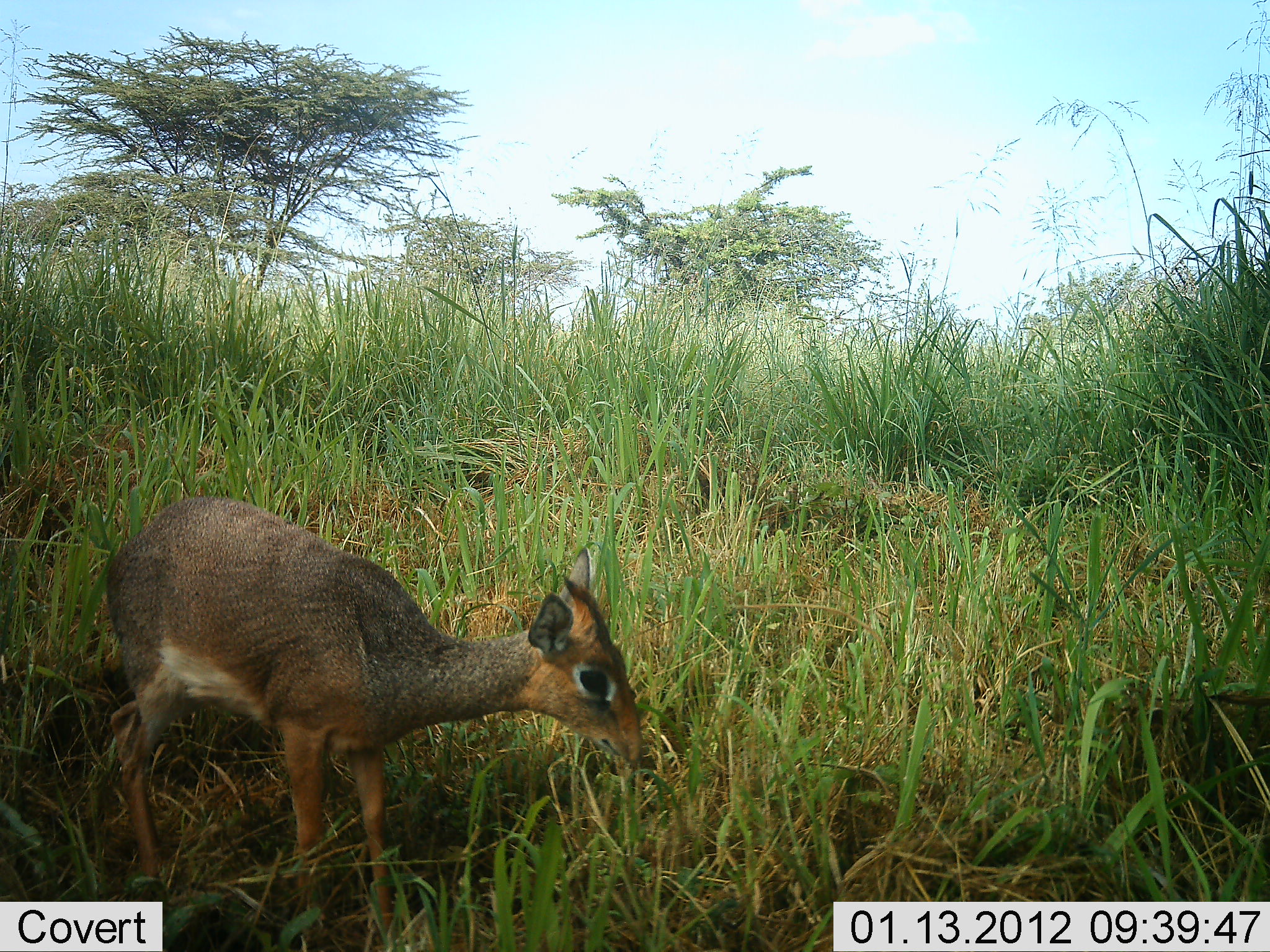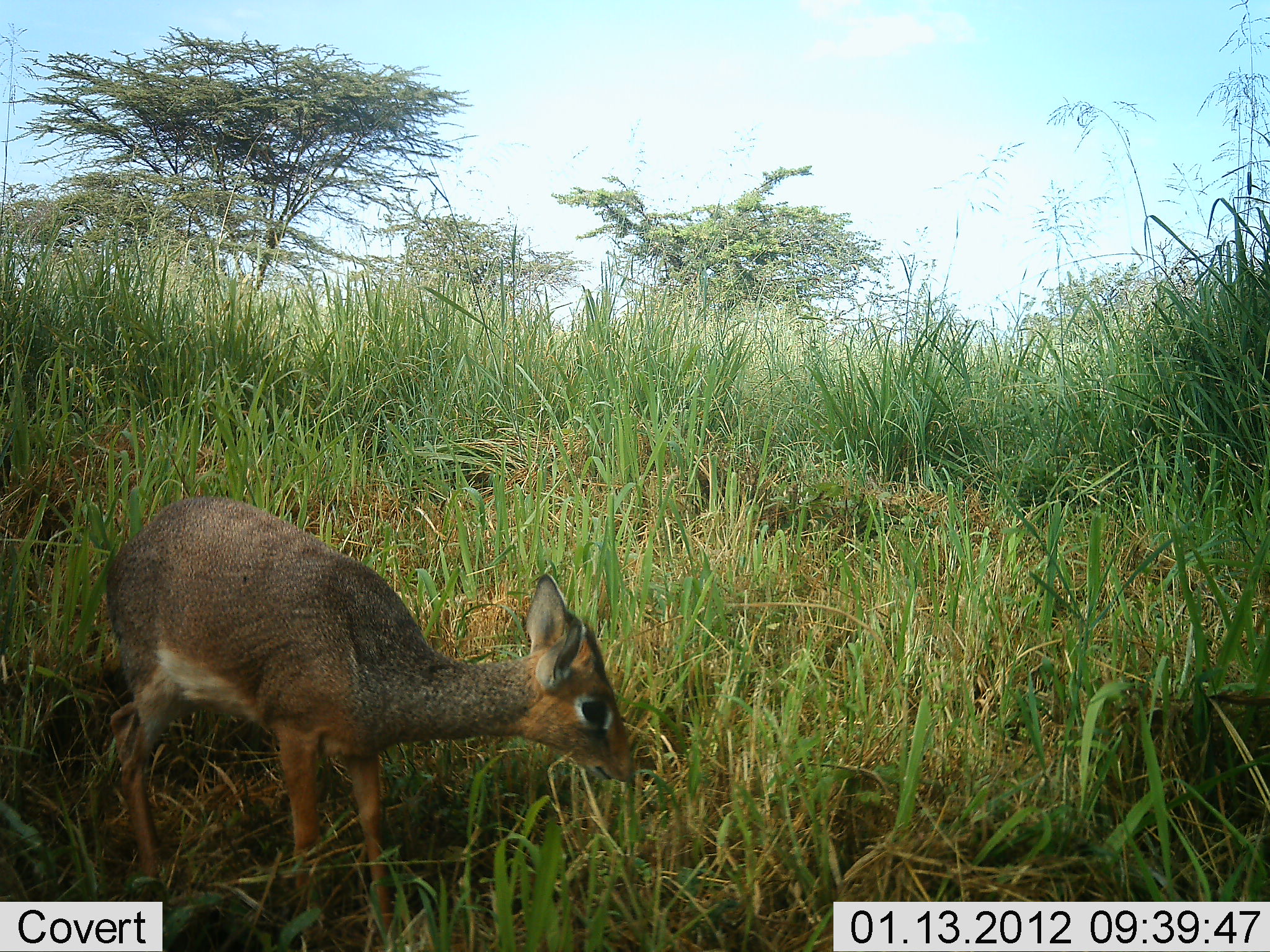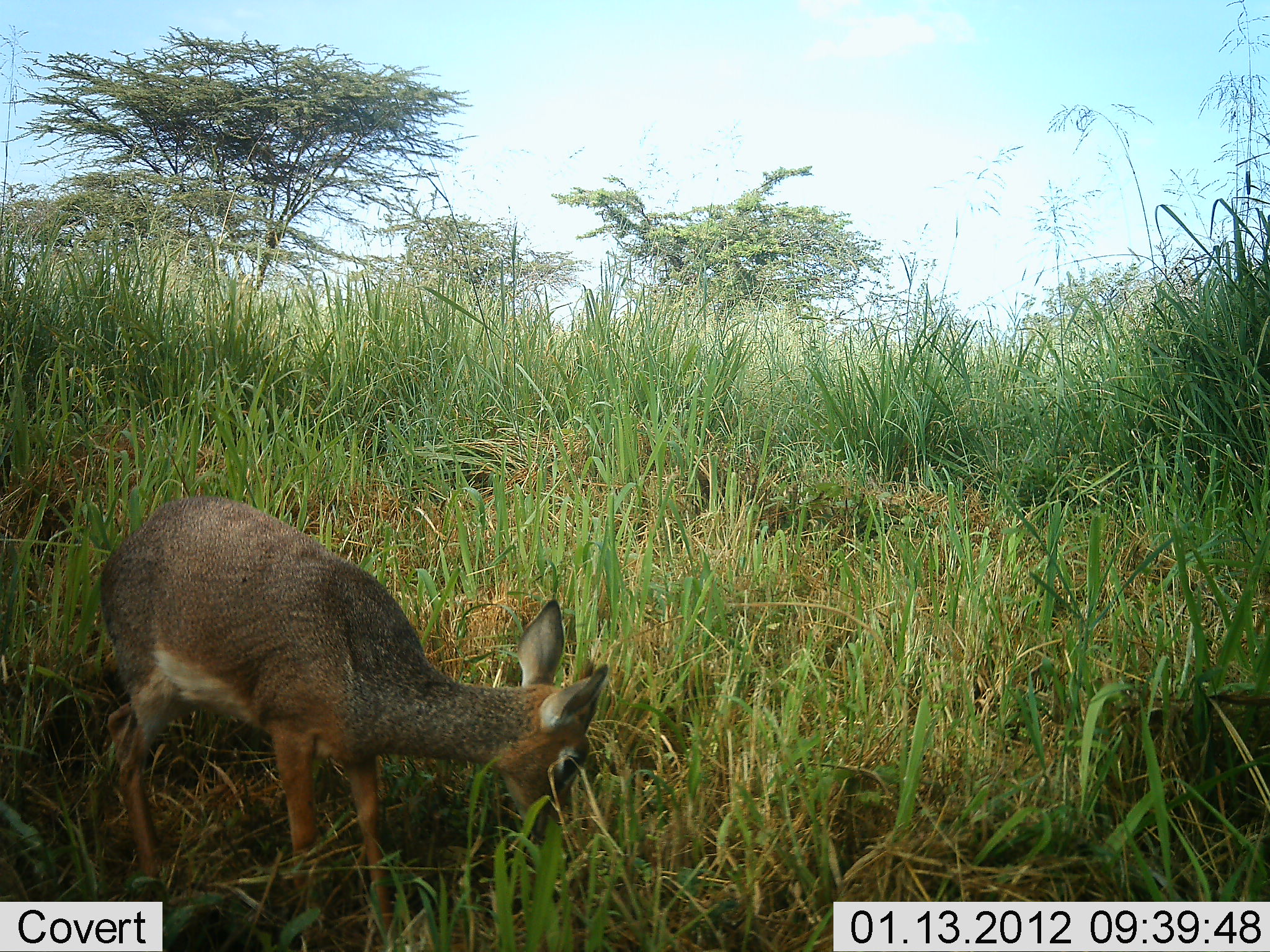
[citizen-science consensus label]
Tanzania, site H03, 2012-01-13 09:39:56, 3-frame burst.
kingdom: Animalia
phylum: Chordata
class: Mammalia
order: Artiodactyla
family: Bovidae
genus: Madoqua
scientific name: Madoqua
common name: dikdik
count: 1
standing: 36%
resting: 0%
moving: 0%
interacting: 0%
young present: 7%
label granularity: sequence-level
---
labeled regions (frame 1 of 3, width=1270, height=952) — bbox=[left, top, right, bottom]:
animal: bbox=[92, 493, 646, 952]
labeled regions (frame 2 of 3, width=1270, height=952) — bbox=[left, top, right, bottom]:
animal: bbox=[100, 493, 641, 952]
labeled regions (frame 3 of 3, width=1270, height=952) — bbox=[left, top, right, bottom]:
animal: bbox=[92, 493, 611, 952]